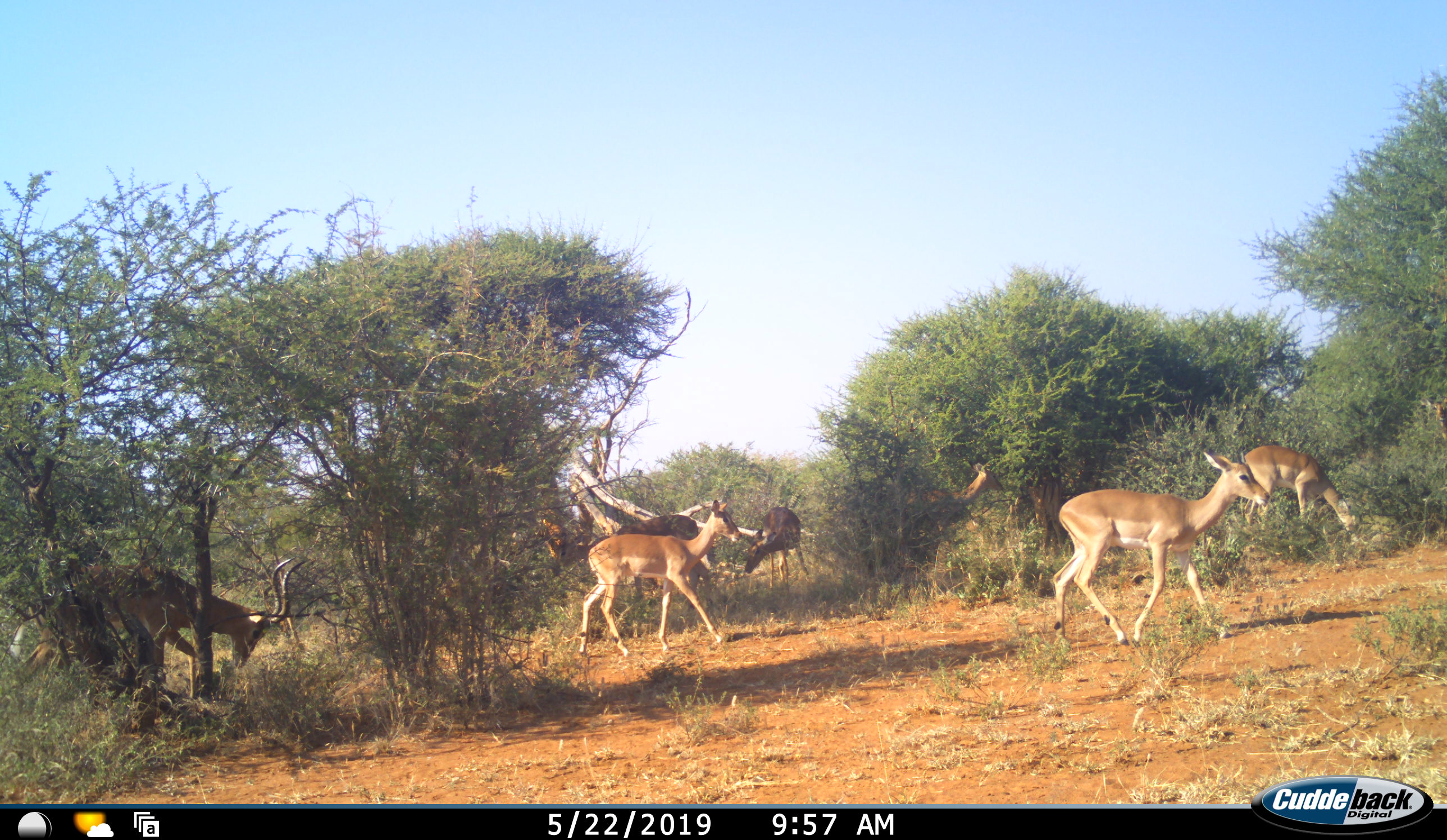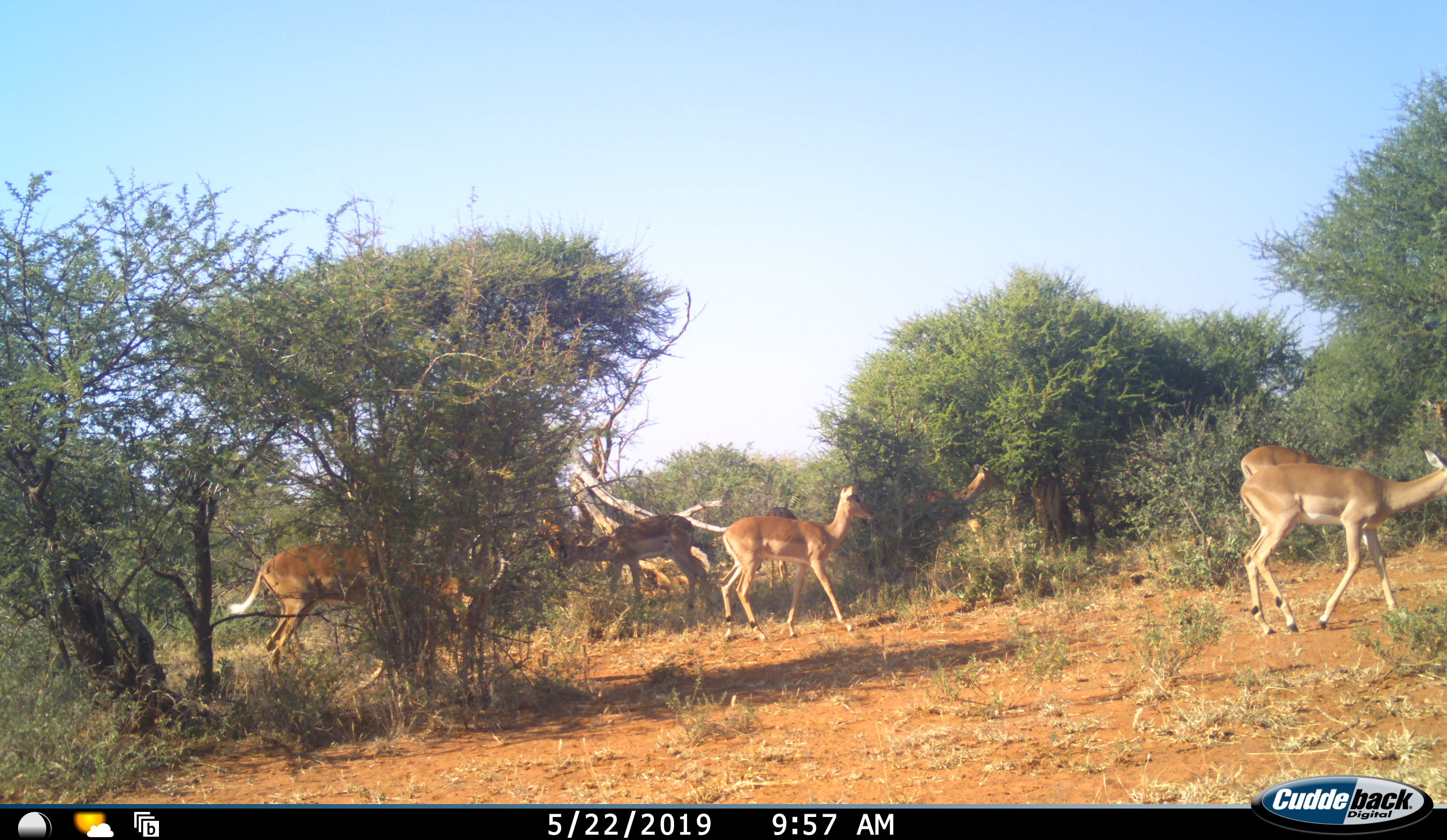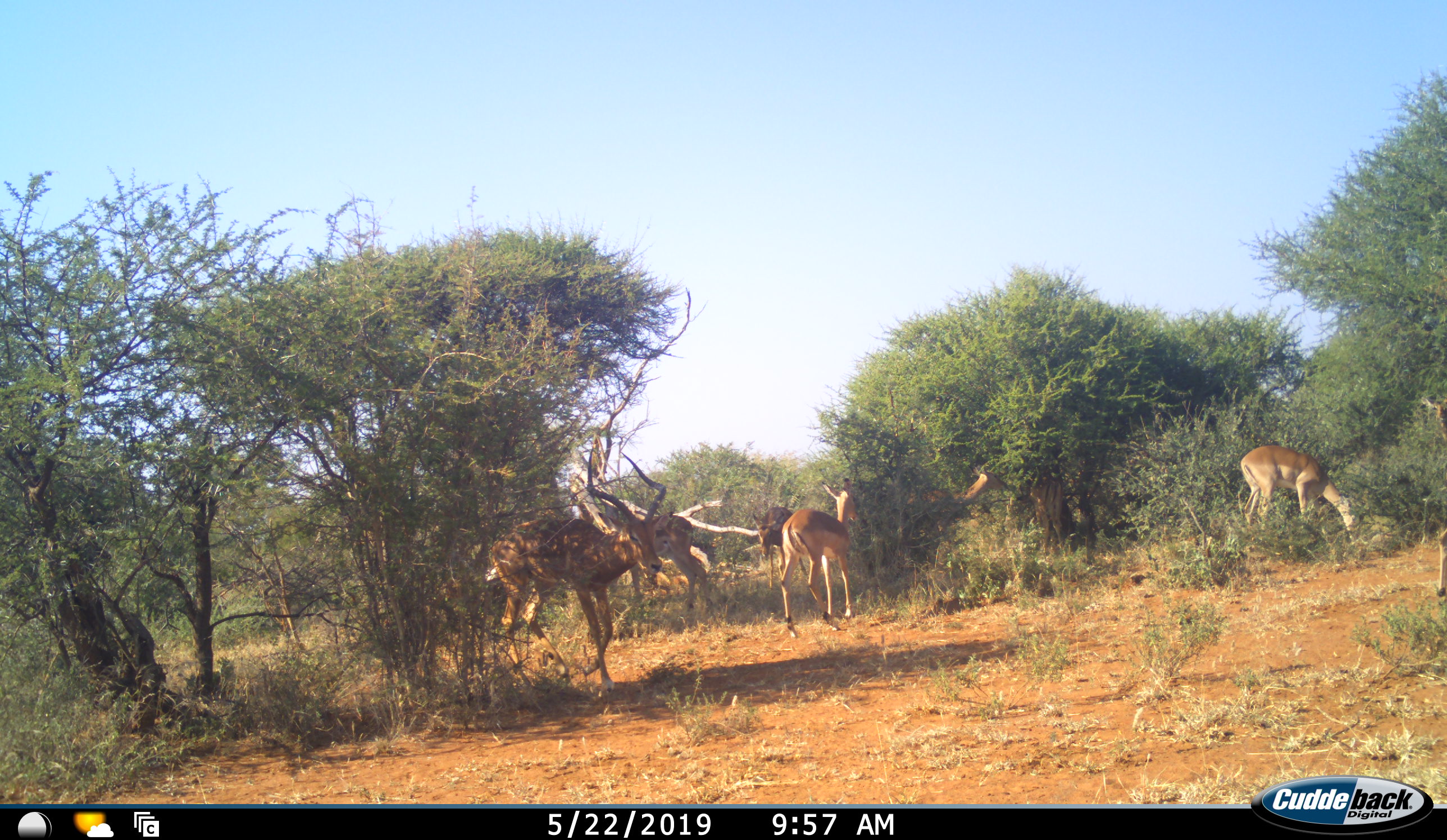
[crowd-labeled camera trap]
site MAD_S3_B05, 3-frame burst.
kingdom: Animalia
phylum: Chordata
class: Mammalia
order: Artiodactyla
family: Bovidae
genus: Aepyceros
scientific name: Aepyceros melampus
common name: impala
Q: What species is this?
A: Impala (Aepyceros melampus).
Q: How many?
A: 7.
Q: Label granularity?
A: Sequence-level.